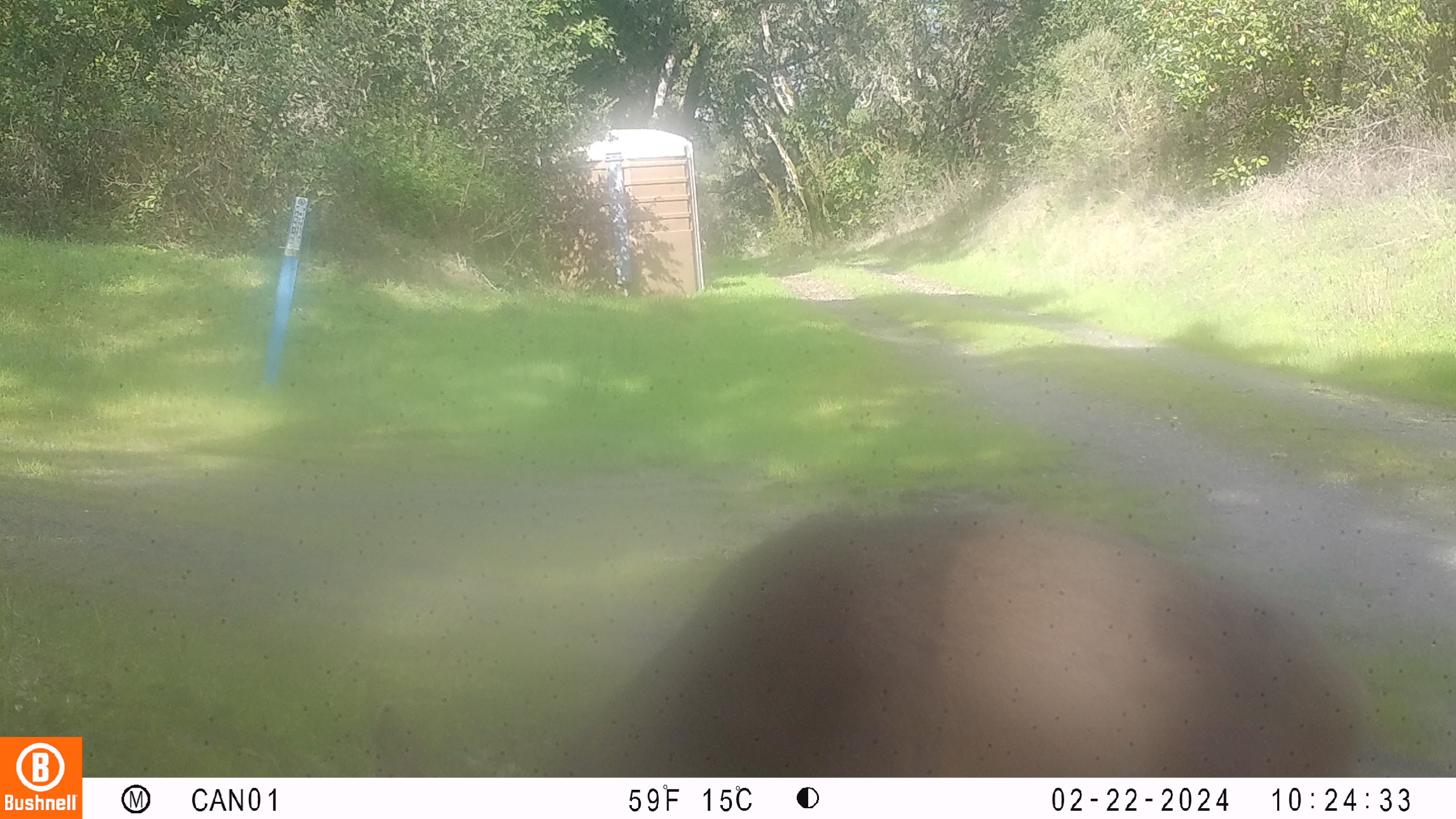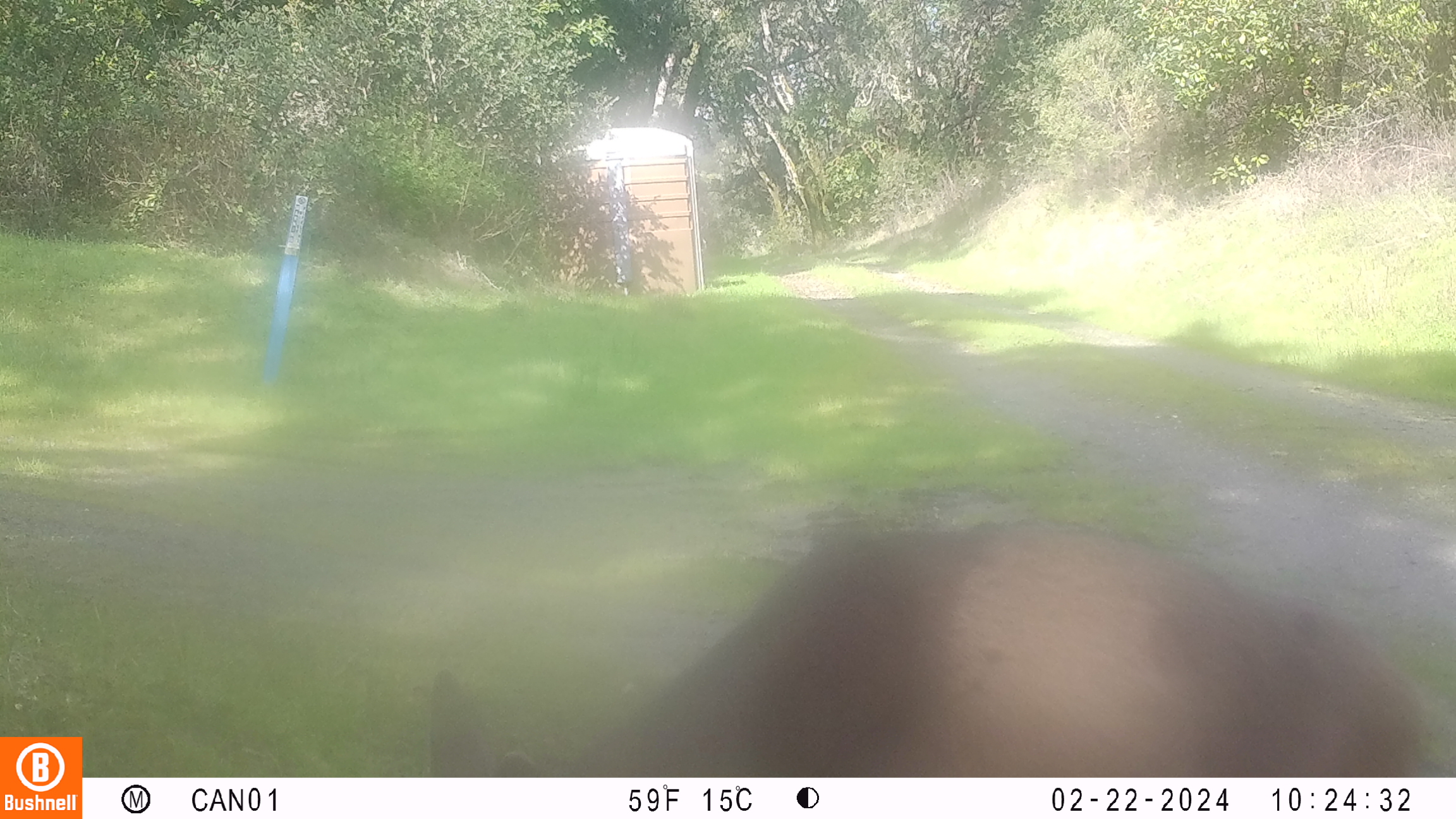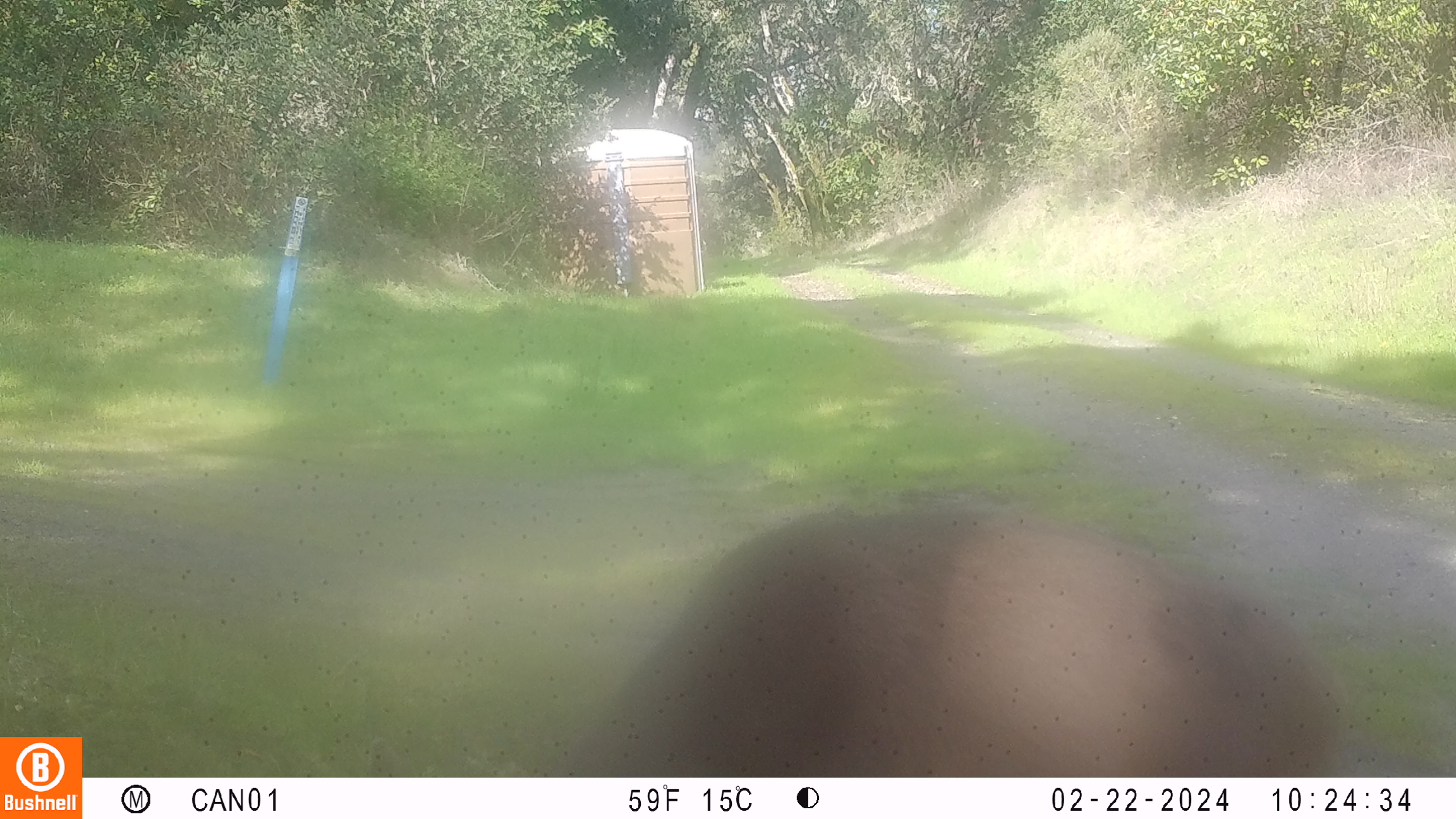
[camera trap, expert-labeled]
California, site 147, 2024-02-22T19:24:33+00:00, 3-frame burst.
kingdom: Animalia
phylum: Chordata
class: Mammalia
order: Artiodactyla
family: Cervidae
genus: Odocoileus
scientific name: Odocoileus hemionus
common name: mule deer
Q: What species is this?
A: Mule deer (Odocoileus hemionus).